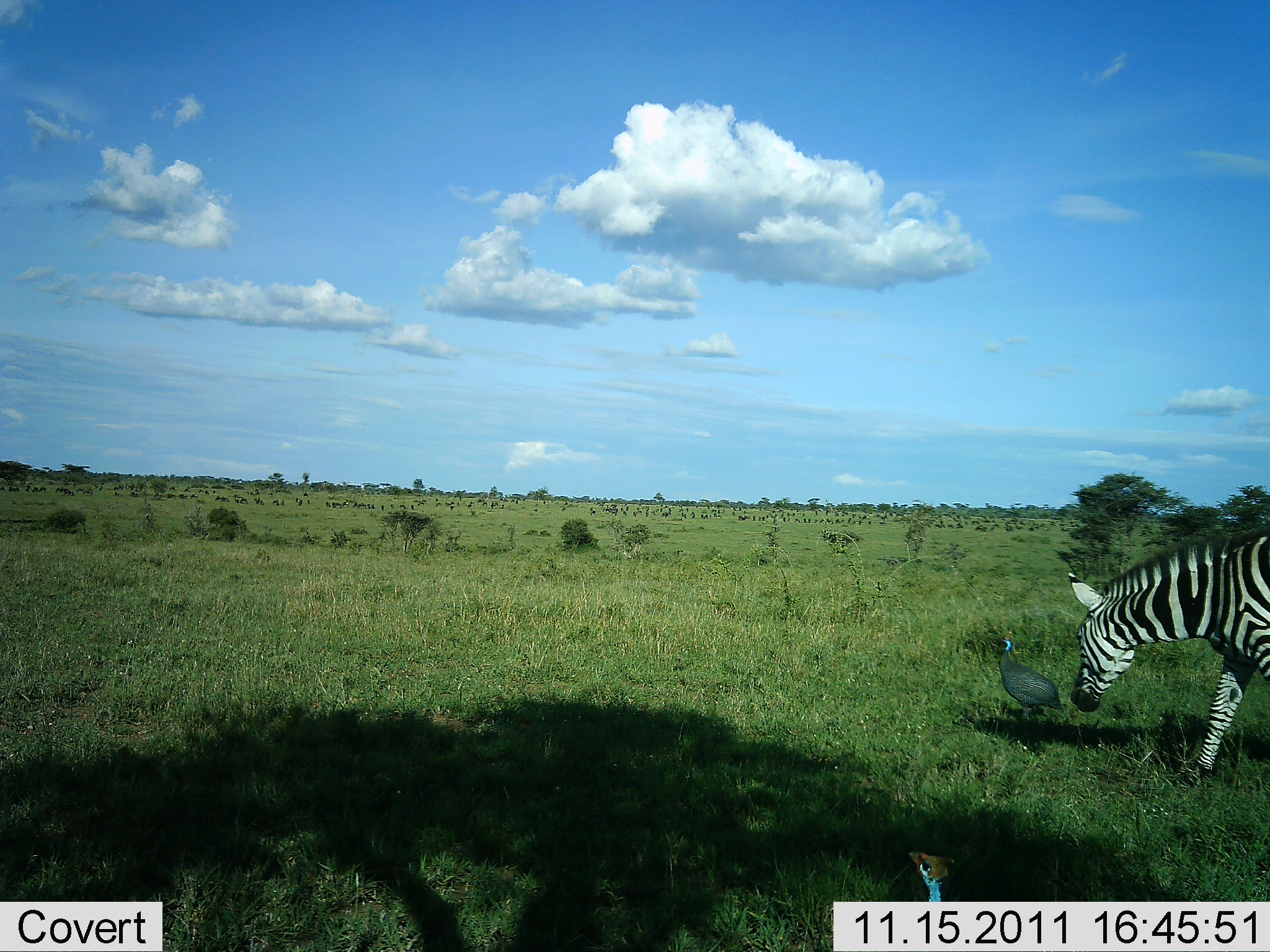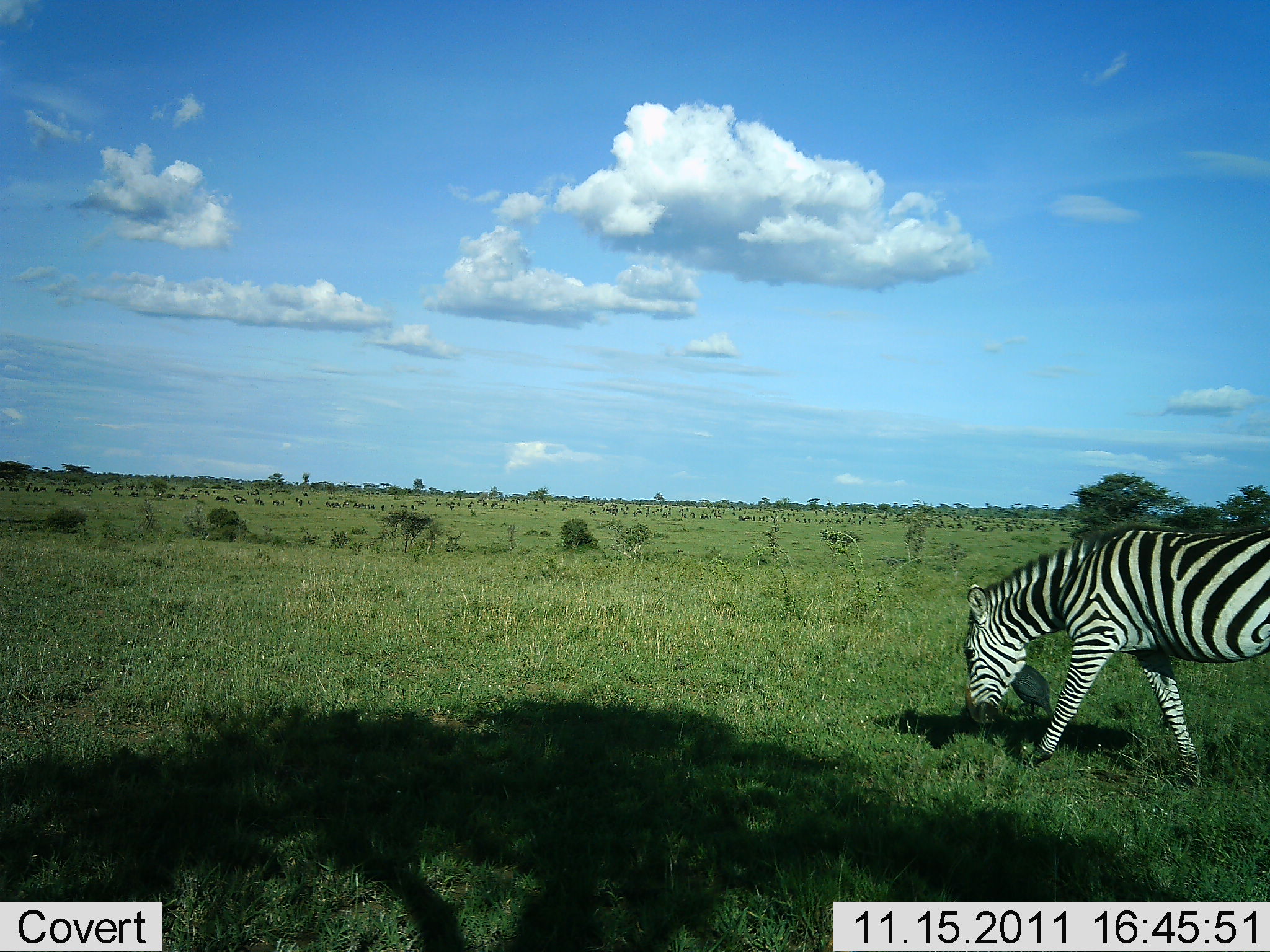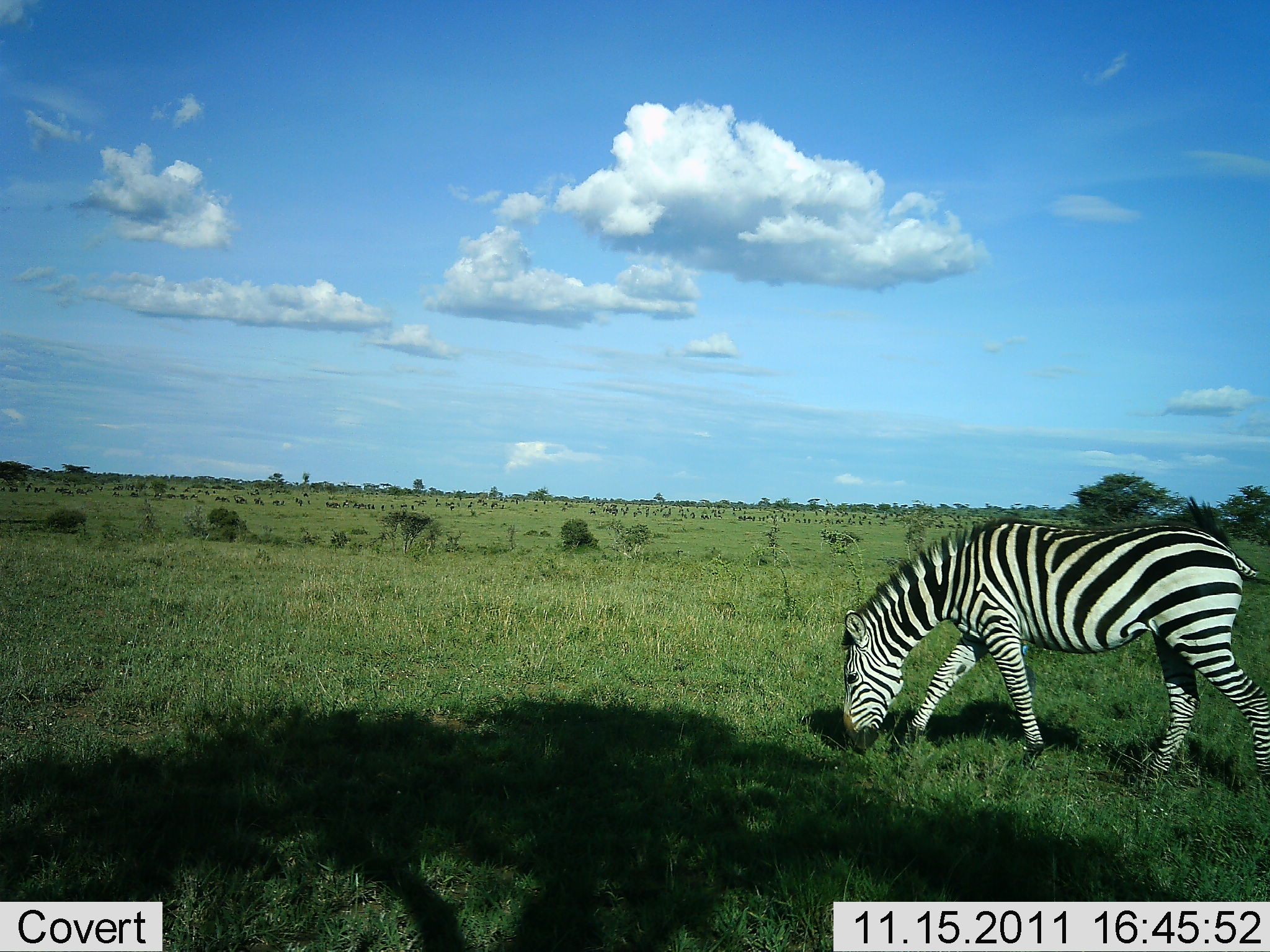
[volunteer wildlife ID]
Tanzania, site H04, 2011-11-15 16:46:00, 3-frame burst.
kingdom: Animalia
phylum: Chordata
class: Aves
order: Galliformes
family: Numididae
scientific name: Numididae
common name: guinea fowl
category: guineafowl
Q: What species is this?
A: Guineafowl (guinea fowl) (Numididae).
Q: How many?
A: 2.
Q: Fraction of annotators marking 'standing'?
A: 80%.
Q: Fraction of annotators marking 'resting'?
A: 0%.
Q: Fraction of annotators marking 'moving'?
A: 40%.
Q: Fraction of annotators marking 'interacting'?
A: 0%.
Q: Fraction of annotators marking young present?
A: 0%.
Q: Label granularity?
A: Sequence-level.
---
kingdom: Animalia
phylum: Chordata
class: Mammalia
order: Perissodactyla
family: Equidae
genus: Equus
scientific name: Equus quagga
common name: plains zebra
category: zebra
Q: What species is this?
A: Zebra (plains zebra) (Equus quagga).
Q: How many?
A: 1.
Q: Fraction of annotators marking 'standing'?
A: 9%.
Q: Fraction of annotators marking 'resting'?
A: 0%.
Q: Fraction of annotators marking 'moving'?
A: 64%.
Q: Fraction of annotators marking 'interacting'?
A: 0%.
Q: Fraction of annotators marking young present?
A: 0%.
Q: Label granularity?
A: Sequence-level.